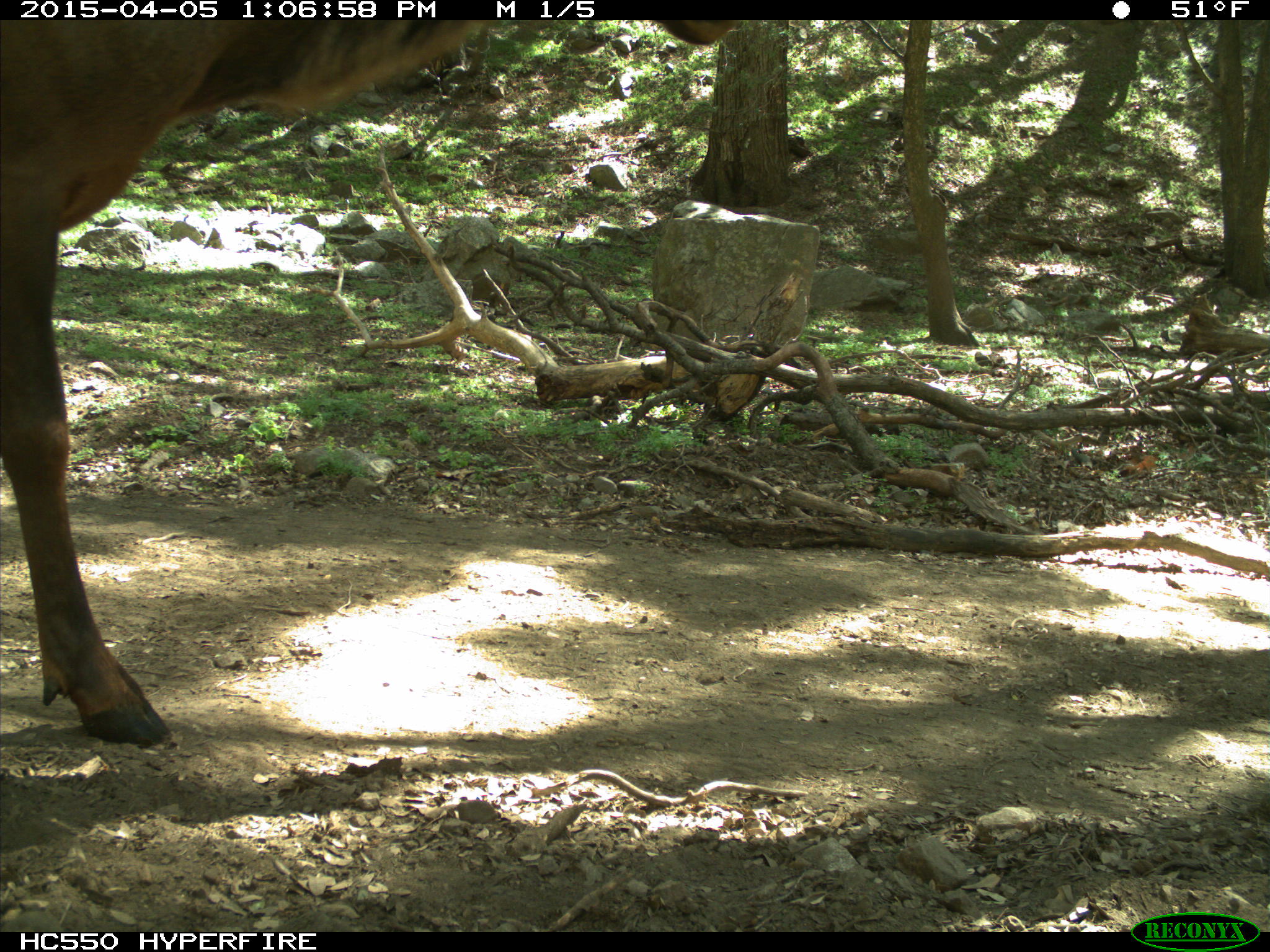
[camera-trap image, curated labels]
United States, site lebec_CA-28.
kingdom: Animalia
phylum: Chordata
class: Mammalia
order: Artiodactyla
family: Cervidae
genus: Cervus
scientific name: Cervus canadensis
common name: elk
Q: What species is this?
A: Cervus canadensis (elk).